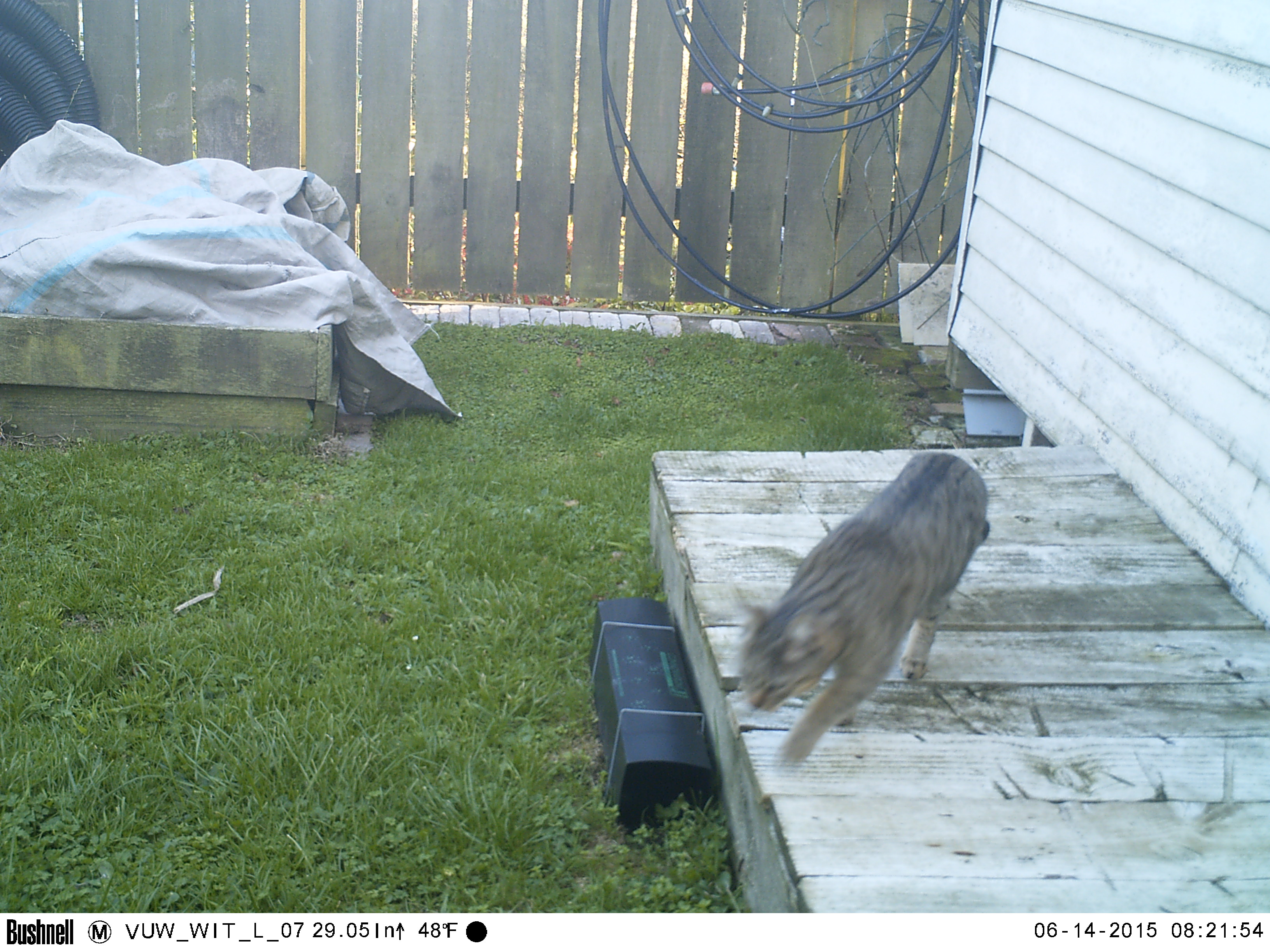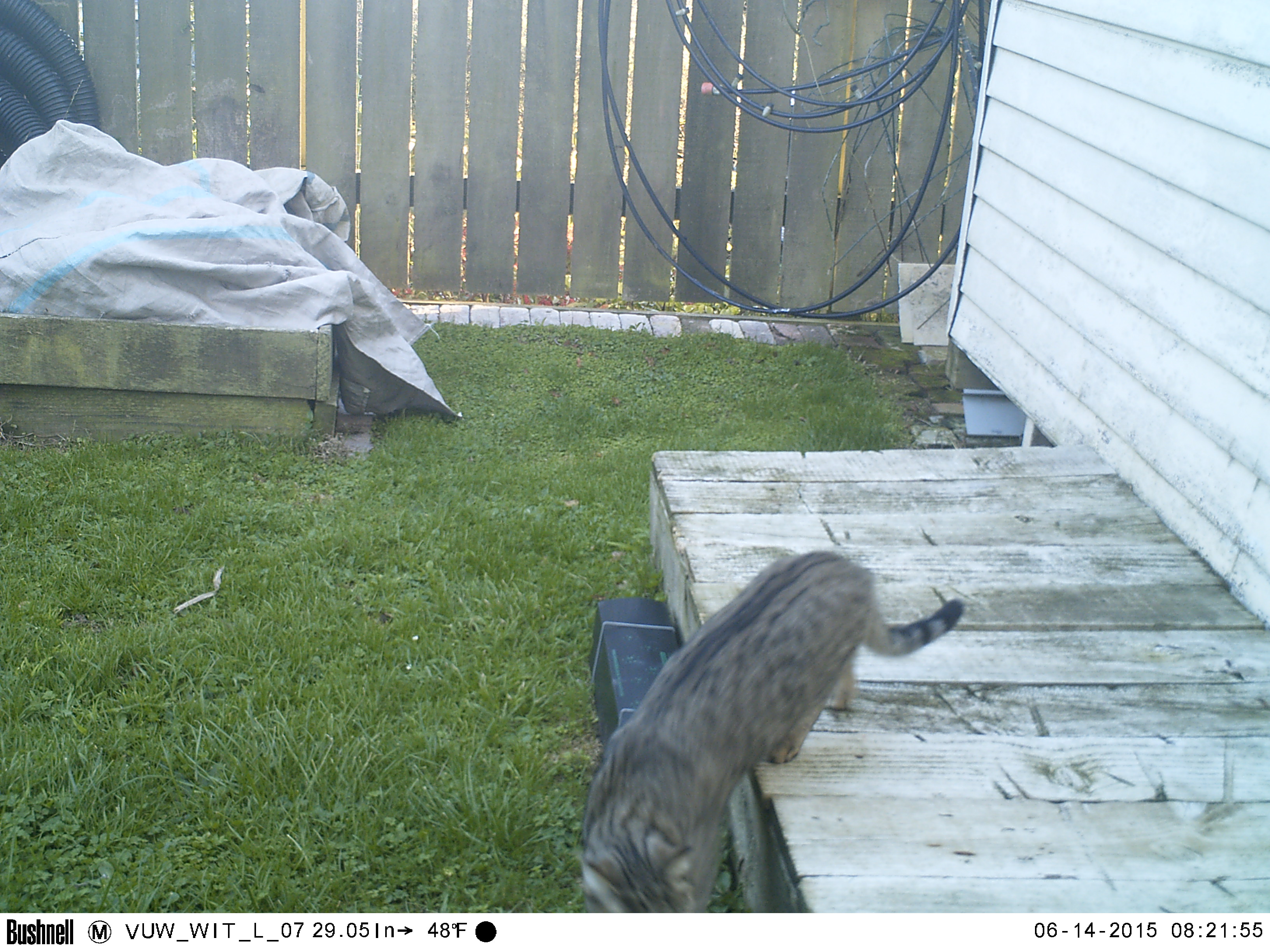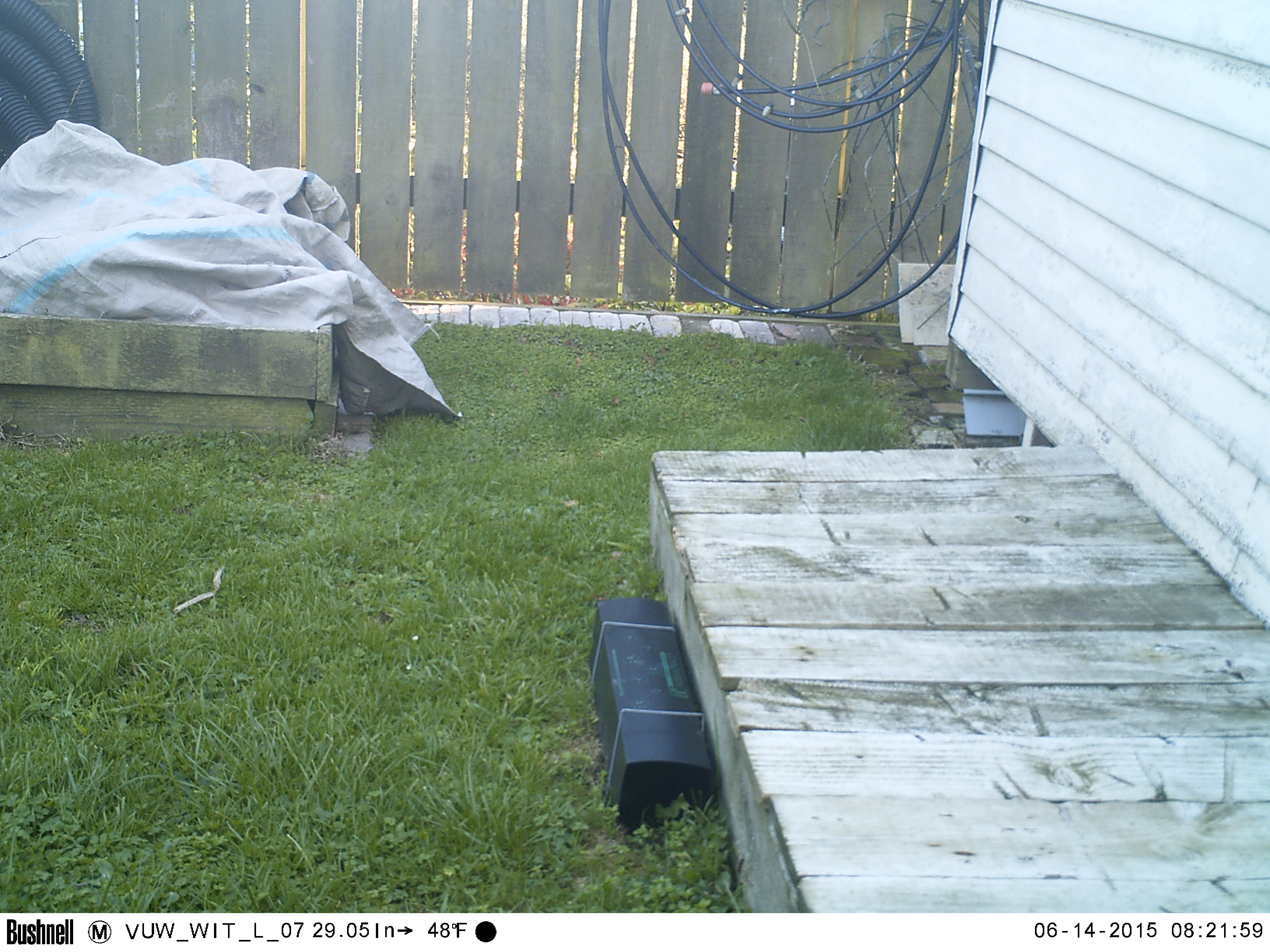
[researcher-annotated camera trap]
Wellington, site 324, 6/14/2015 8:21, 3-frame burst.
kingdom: Animalia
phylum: Chordata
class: Mammalia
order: Carnivora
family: Felidae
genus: Felis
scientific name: Felis catus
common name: cat